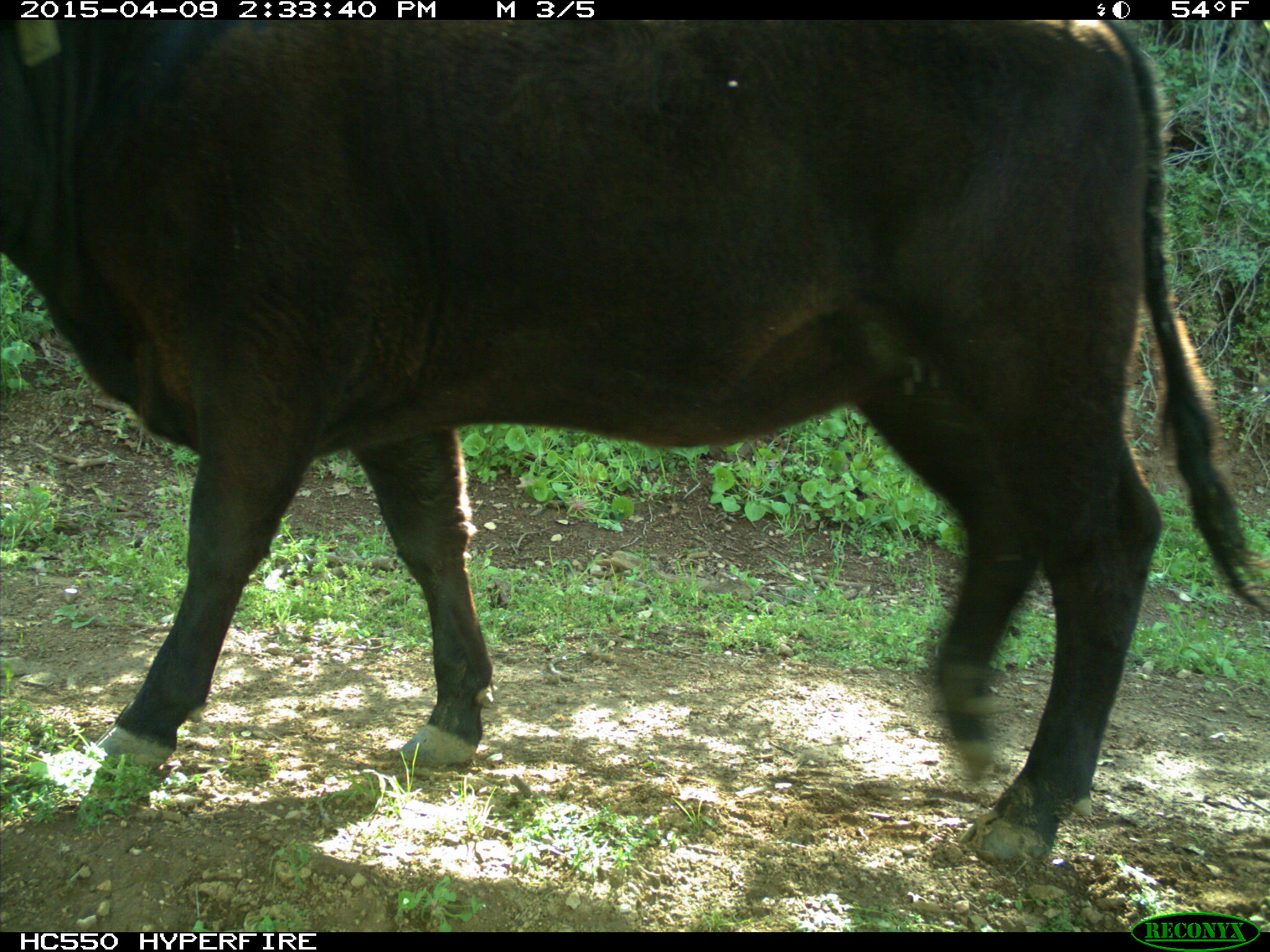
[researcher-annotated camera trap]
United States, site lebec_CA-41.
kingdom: Animalia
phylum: Chordata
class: Mammalia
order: Artiodactyla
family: Bovidae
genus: Bos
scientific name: Bos taurus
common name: domestic cow